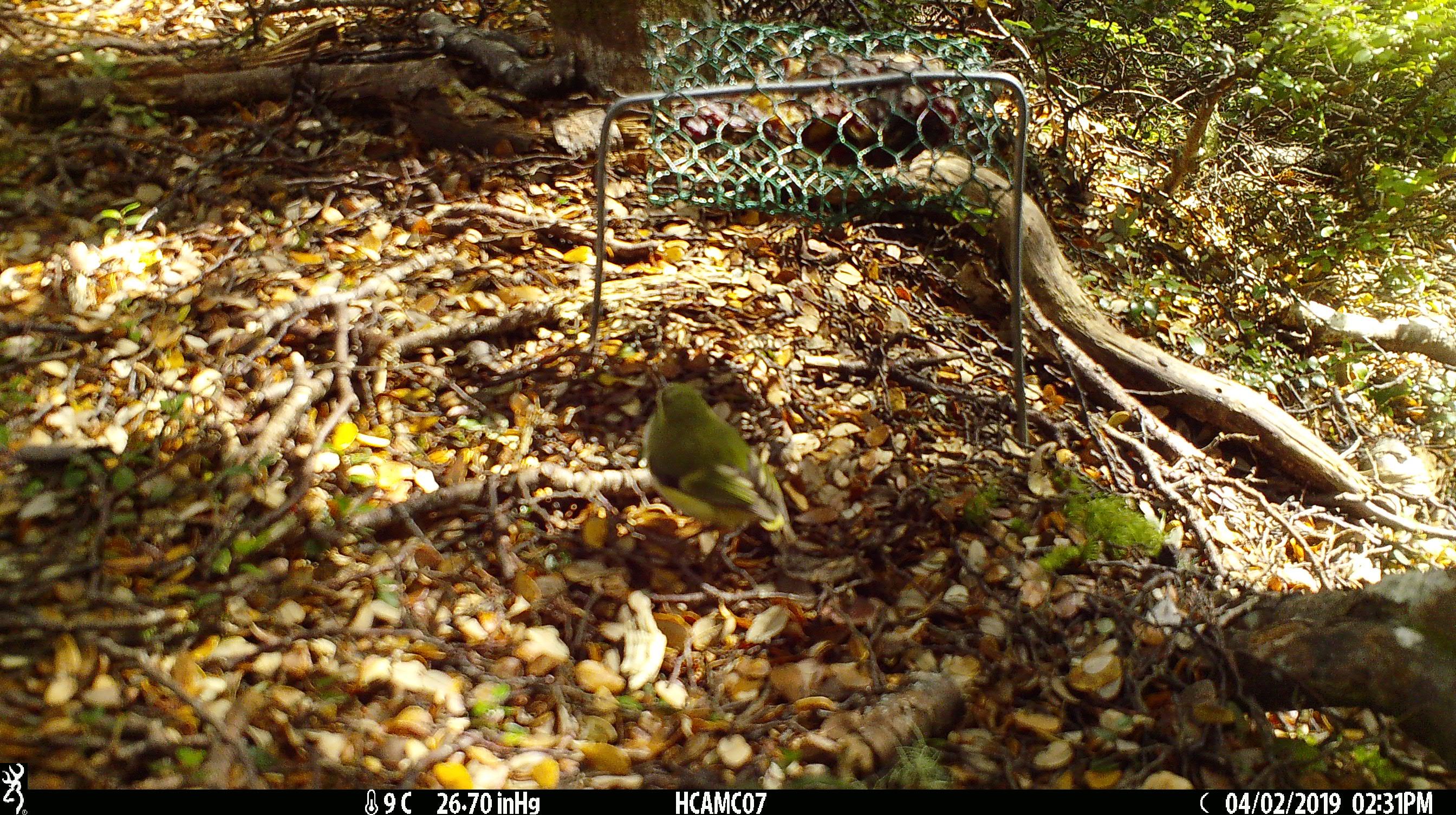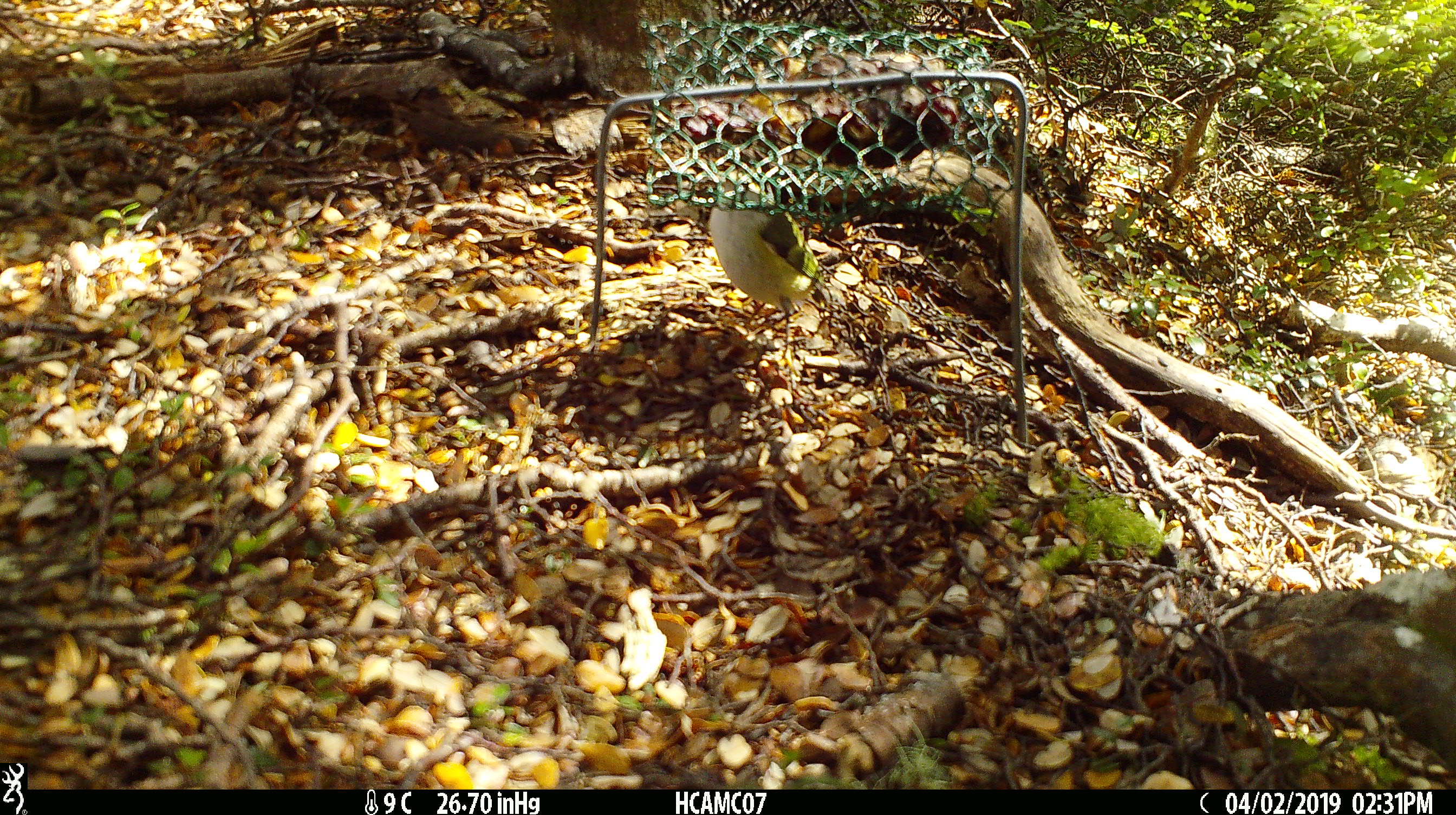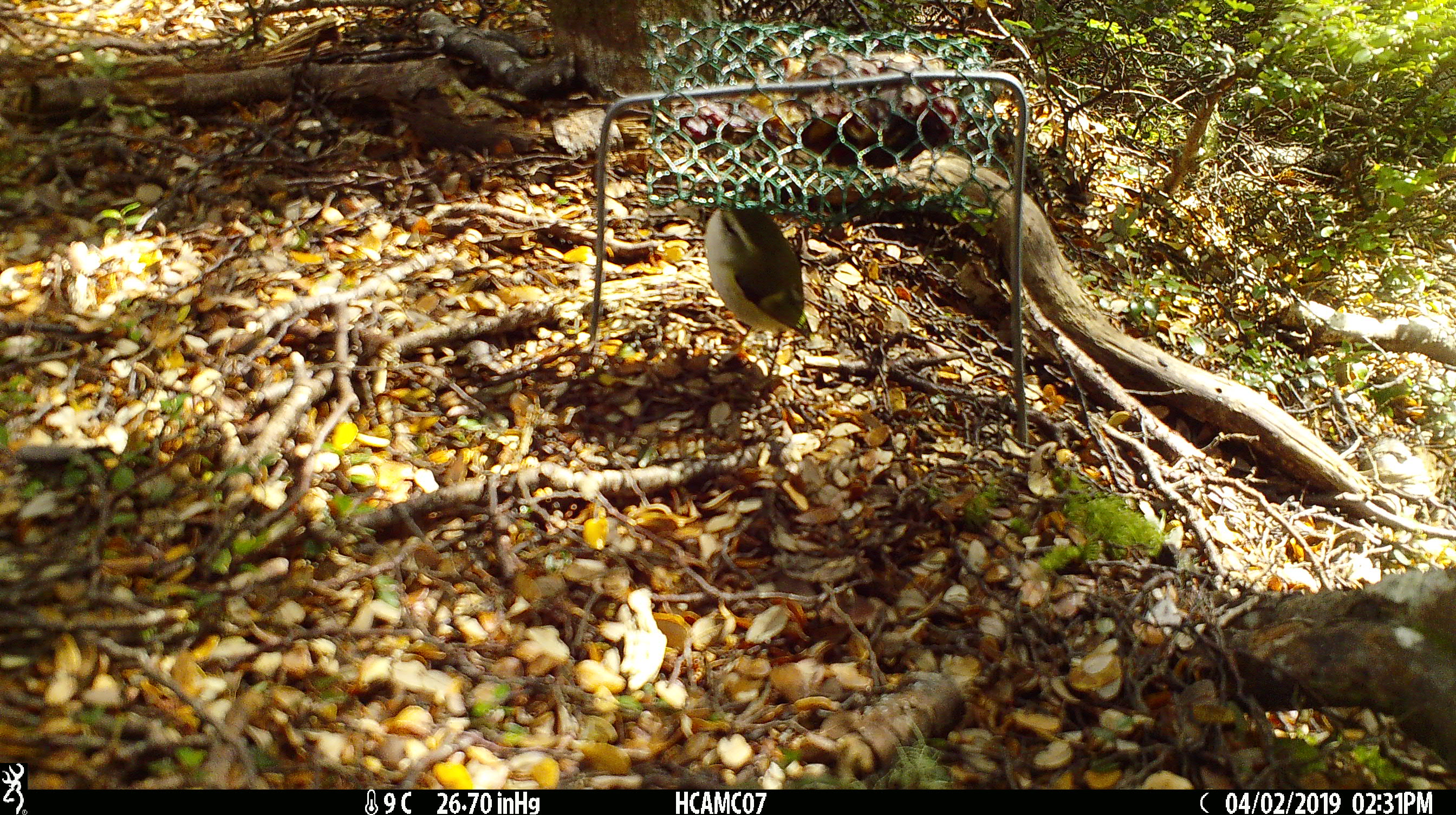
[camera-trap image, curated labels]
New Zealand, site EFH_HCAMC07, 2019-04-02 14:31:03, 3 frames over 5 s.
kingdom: Animalia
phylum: Chordata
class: Aves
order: Passeriformes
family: Acanthisittidae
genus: Acanthisitta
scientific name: Acanthisitta chloris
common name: rifleman